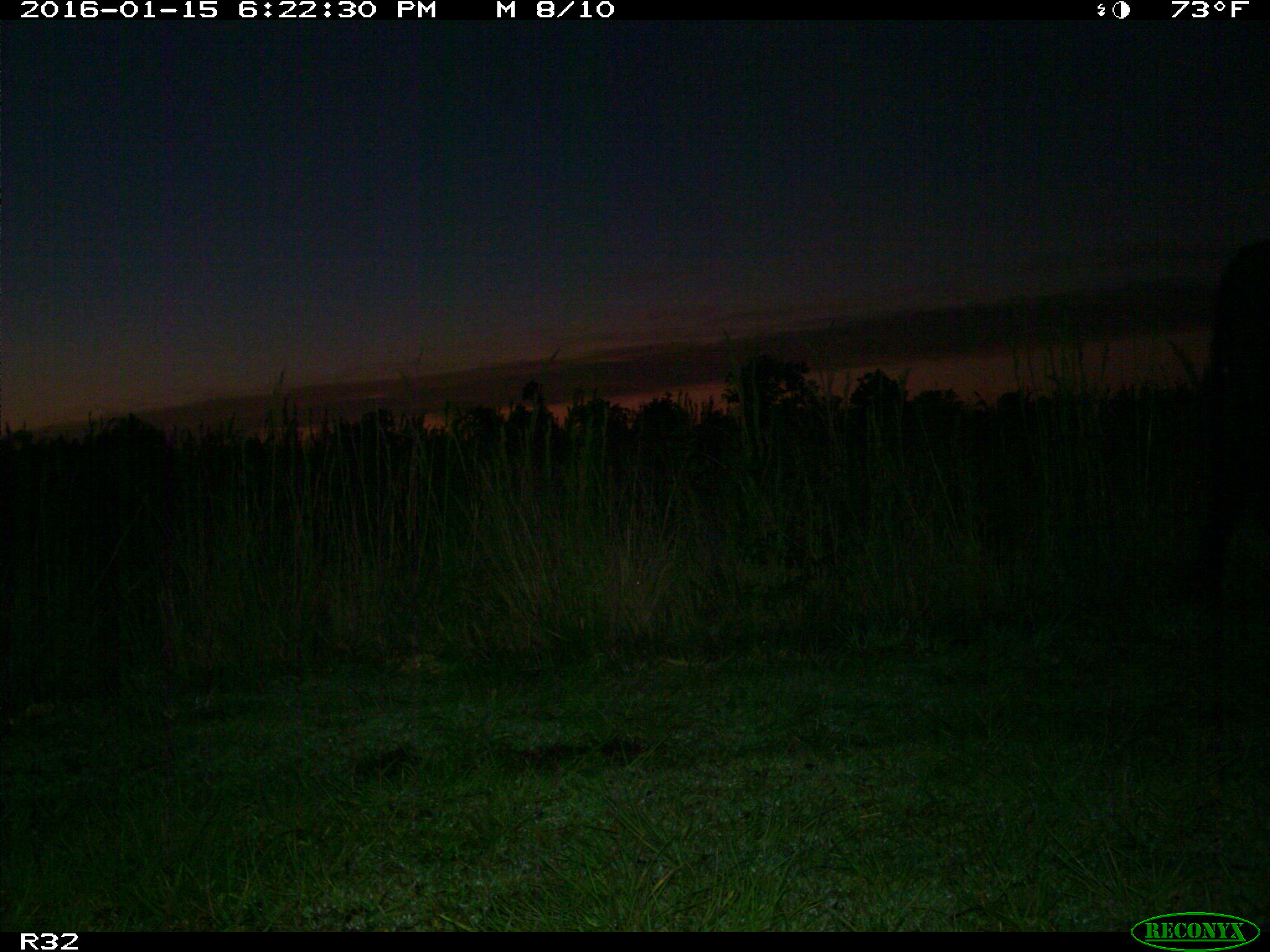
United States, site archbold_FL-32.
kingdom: Animalia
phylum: Chordata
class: Mammalia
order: Artiodactyla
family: Bovidae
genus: Bos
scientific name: Bos taurus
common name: domestic cow